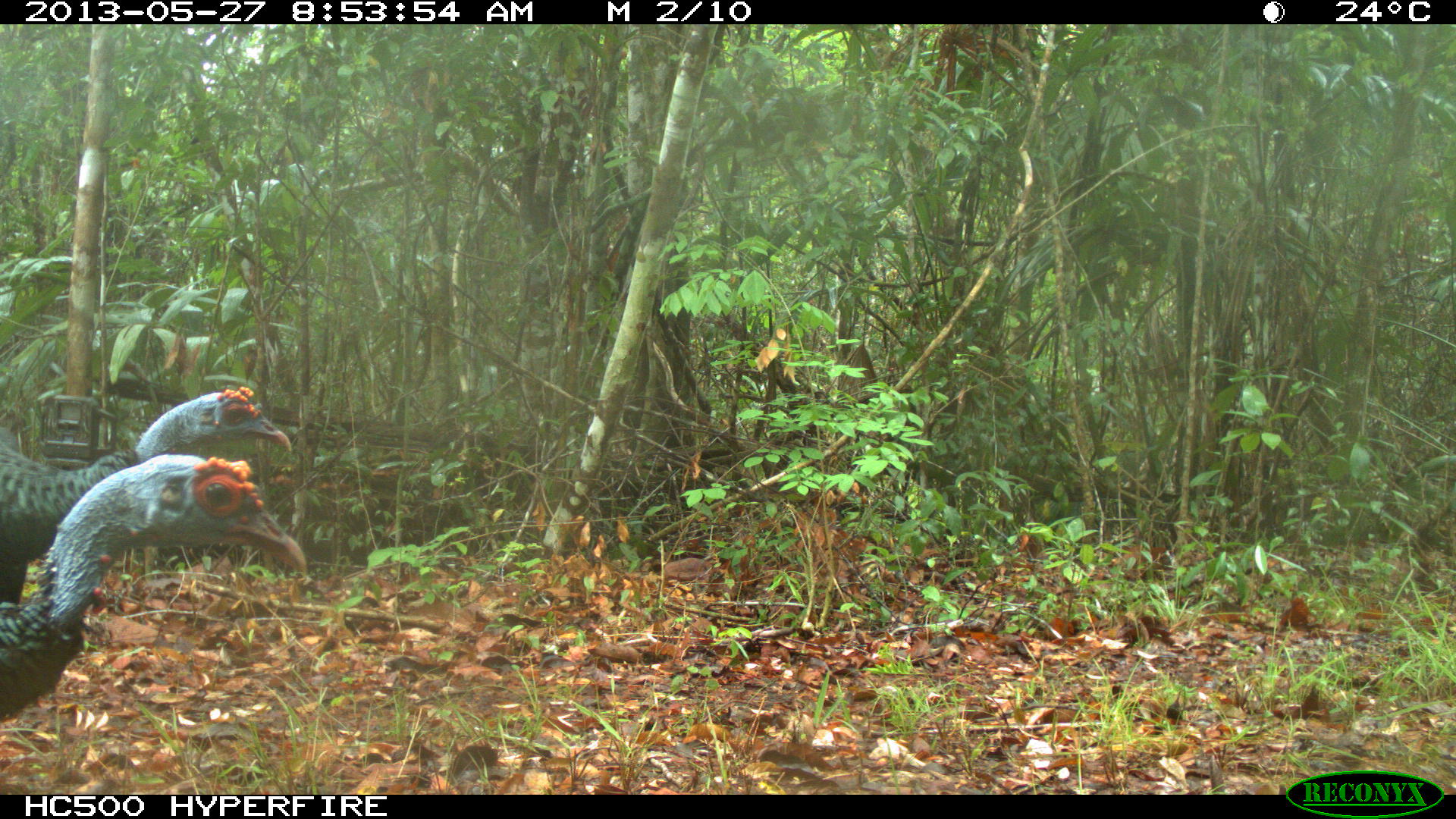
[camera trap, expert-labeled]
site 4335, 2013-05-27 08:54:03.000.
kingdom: Animalia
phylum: Chordata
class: Aves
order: Galliformes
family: Phasianidae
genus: Meleagris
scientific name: Meleagris ocellata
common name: ocellated turkey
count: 2